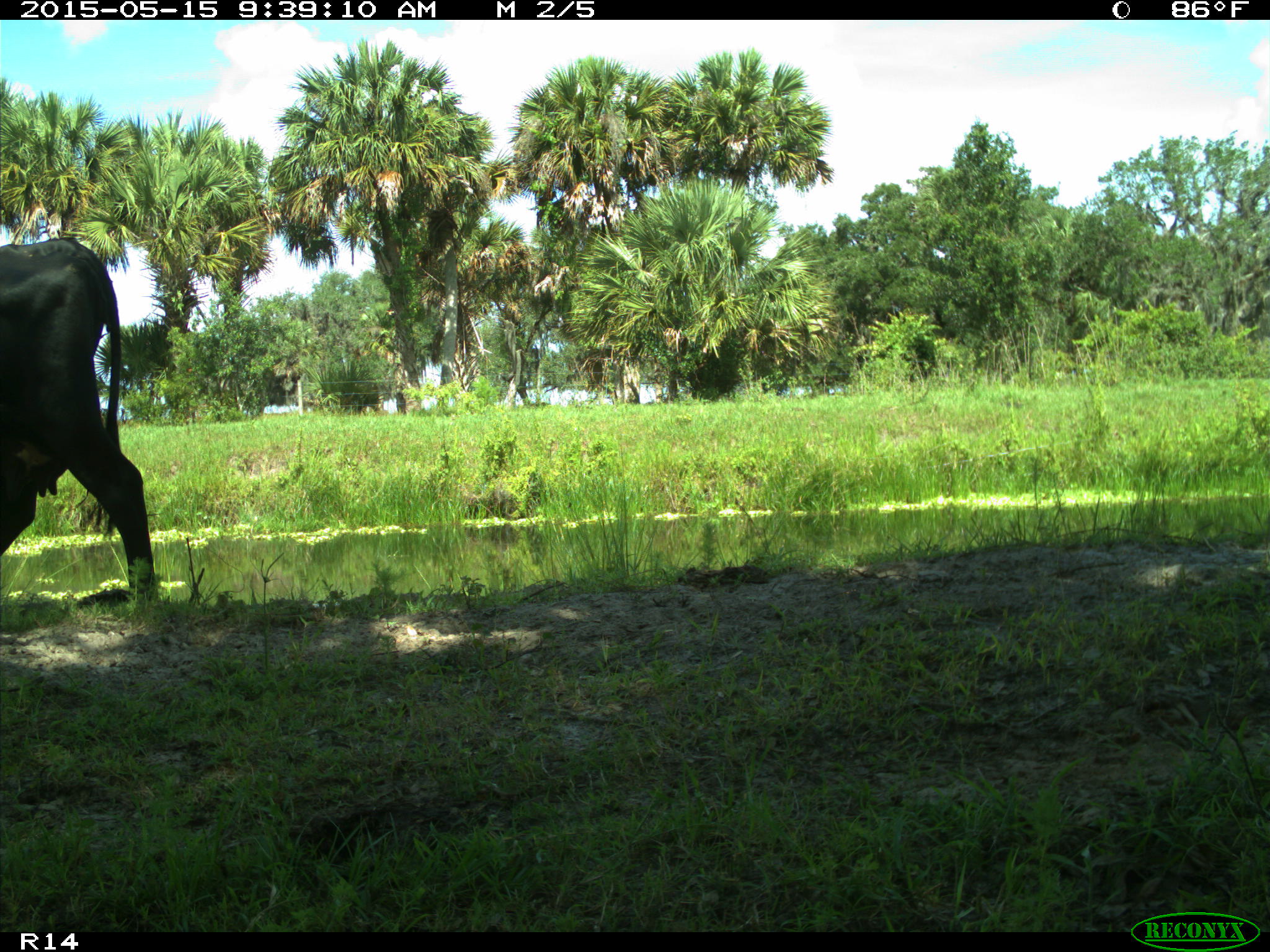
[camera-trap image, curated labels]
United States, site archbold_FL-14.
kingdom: Animalia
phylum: Chordata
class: Mammalia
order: Artiodactyla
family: Bovidae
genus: Bos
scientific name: Bos taurus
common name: domestic cow